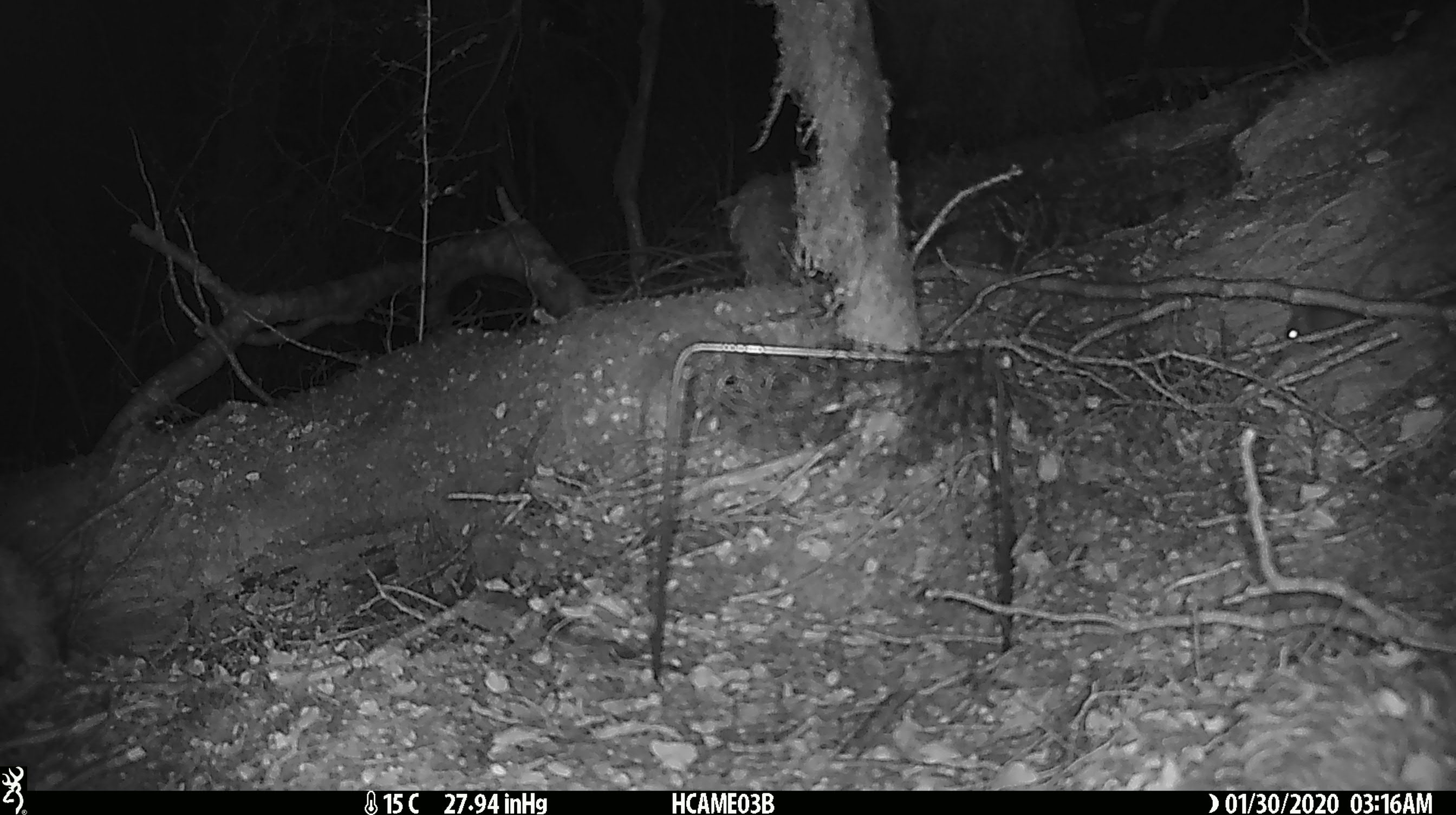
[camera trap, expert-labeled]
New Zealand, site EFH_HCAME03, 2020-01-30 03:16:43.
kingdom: Animalia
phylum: Chordata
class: Mammalia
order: Rodentia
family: Muridae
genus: Mus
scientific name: Mus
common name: mouse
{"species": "mouse (Mus)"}